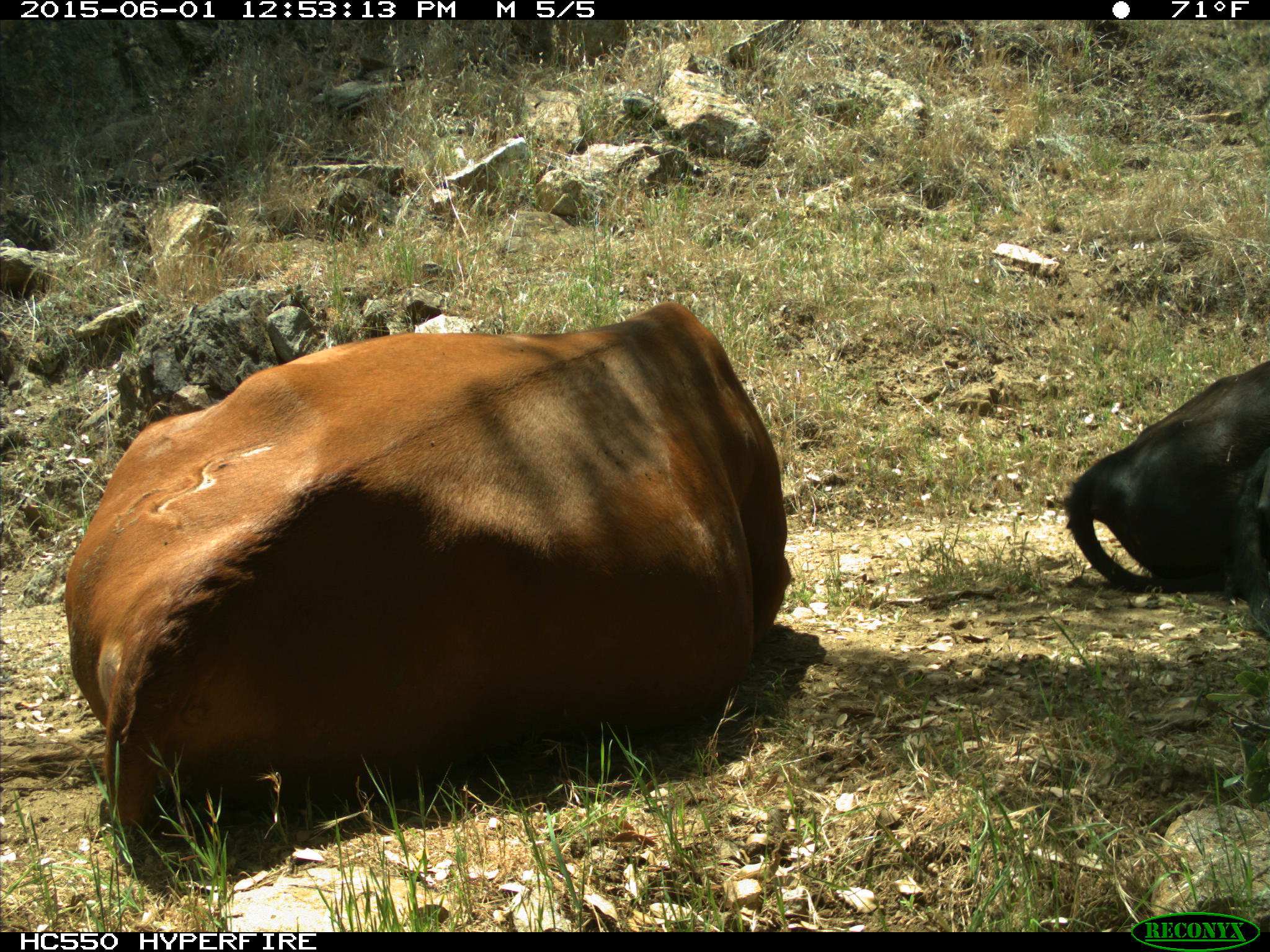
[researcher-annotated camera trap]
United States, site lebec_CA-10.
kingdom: Animalia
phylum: Chordata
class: Mammalia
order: Artiodactyla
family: Bovidae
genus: Bos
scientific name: Bos taurus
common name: domestic cow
Bos taurus (domestic cow).